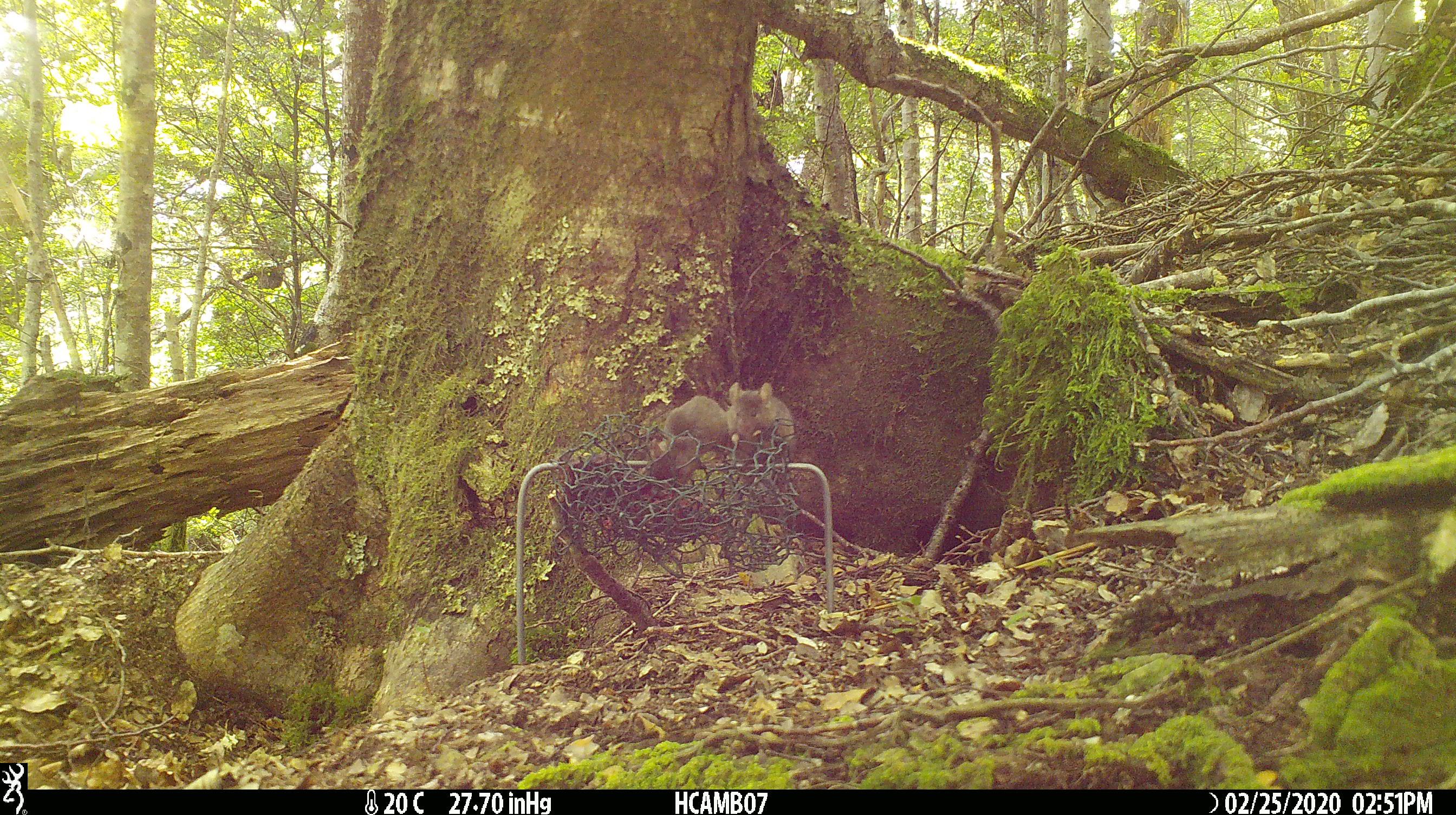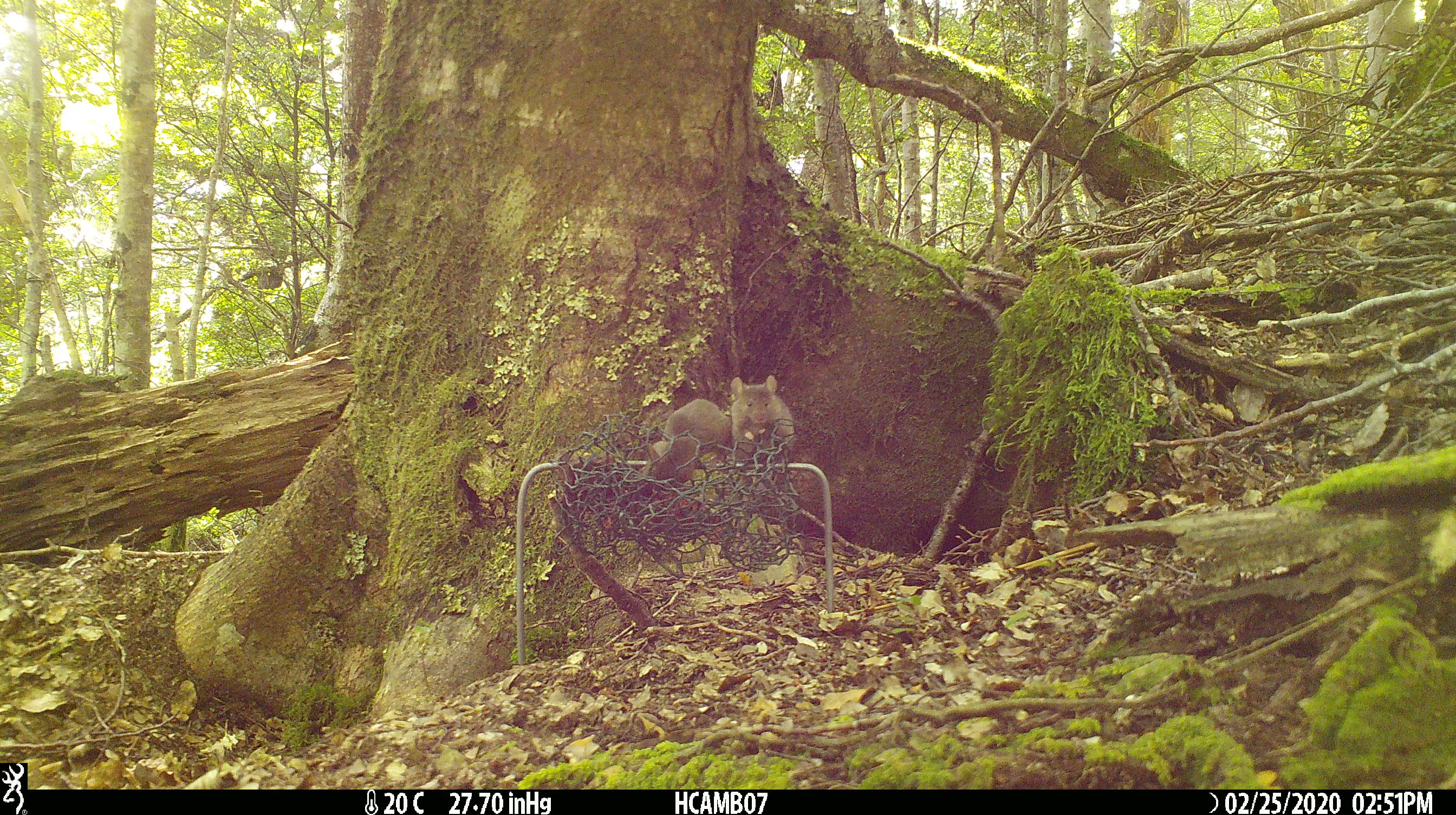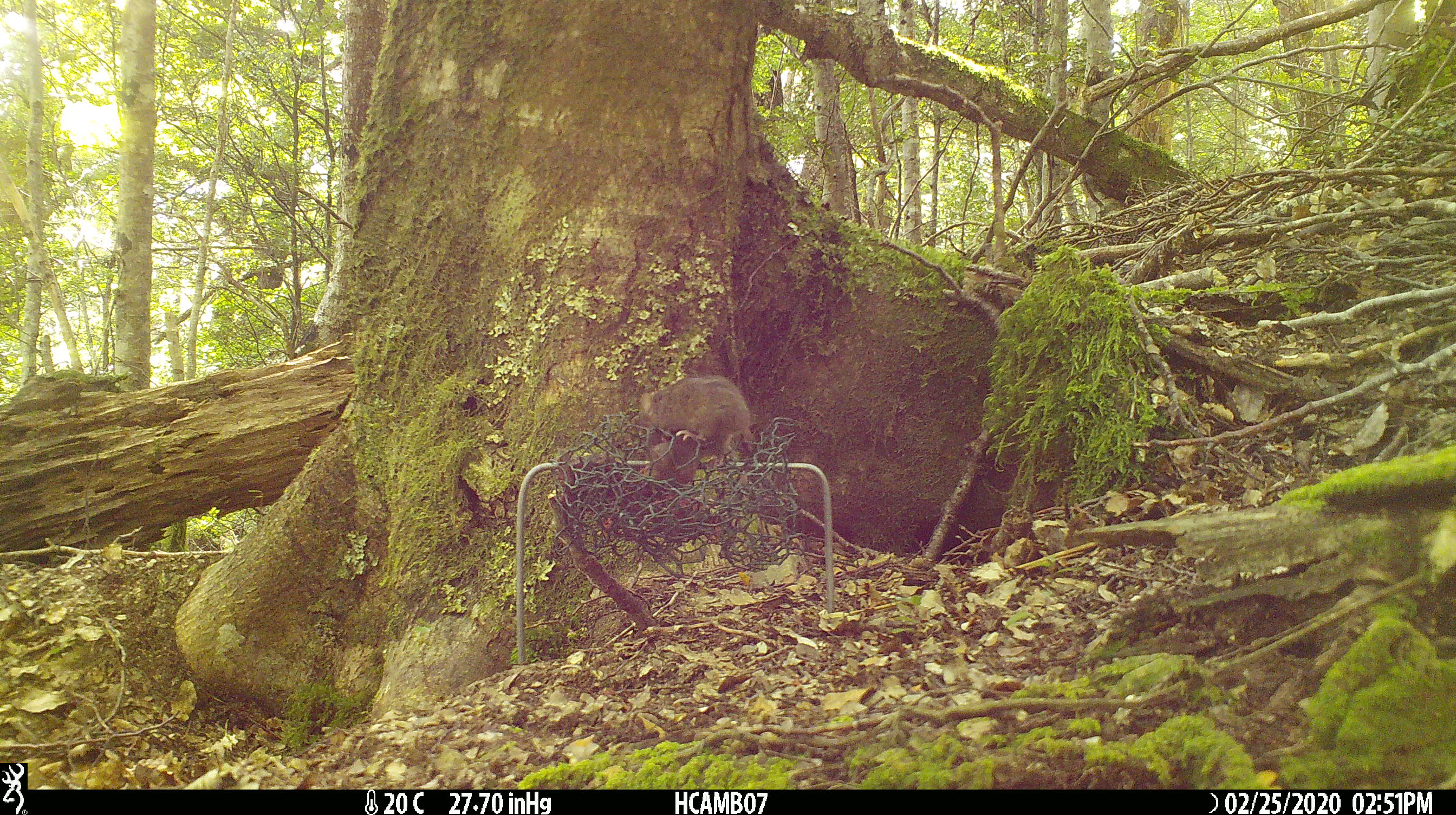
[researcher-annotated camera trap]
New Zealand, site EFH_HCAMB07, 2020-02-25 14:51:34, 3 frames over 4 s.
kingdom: Animalia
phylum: Chordata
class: Mammalia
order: Rodentia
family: Muridae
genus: Mus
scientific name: Mus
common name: mouse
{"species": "mouse (Mus)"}